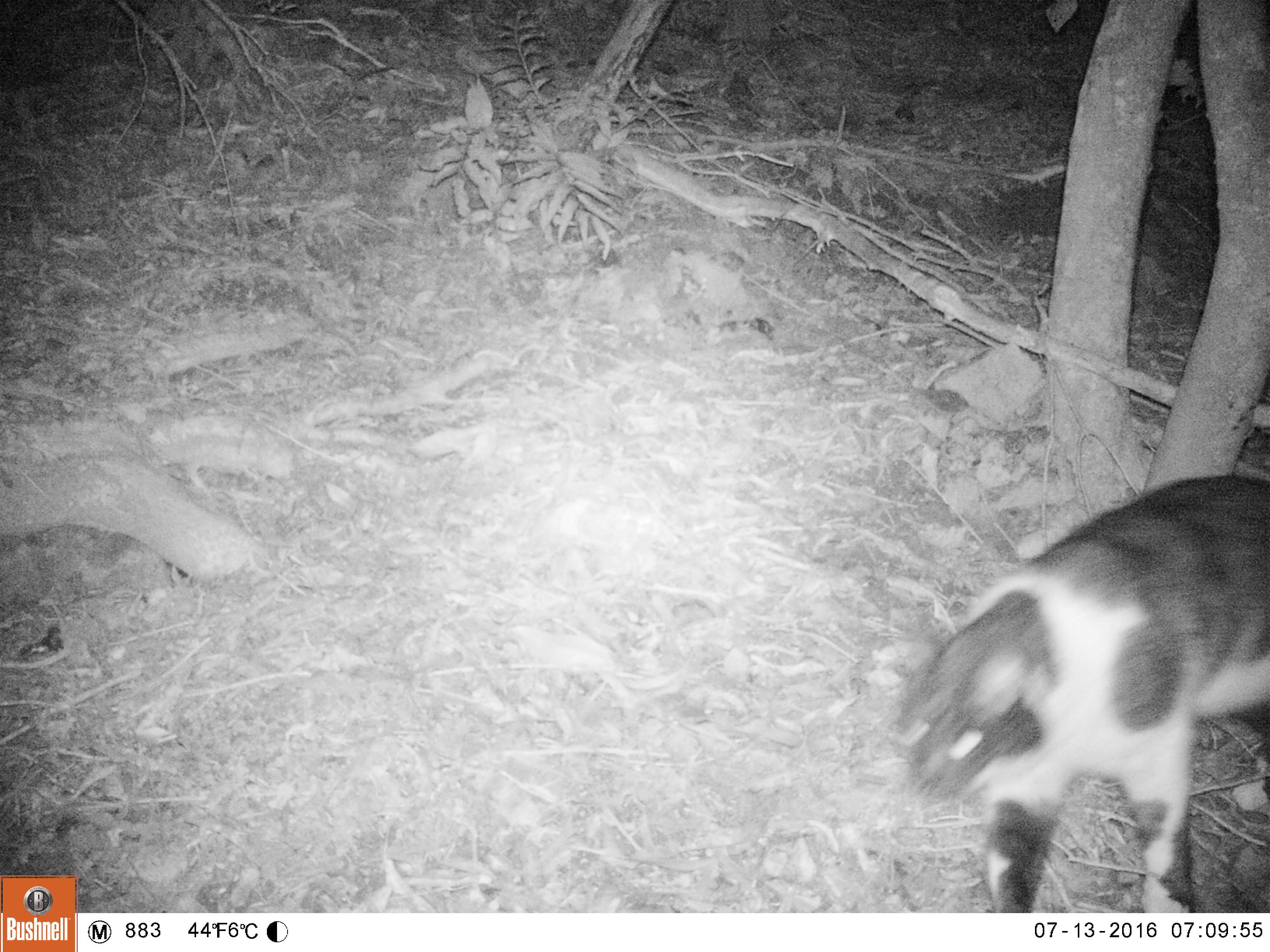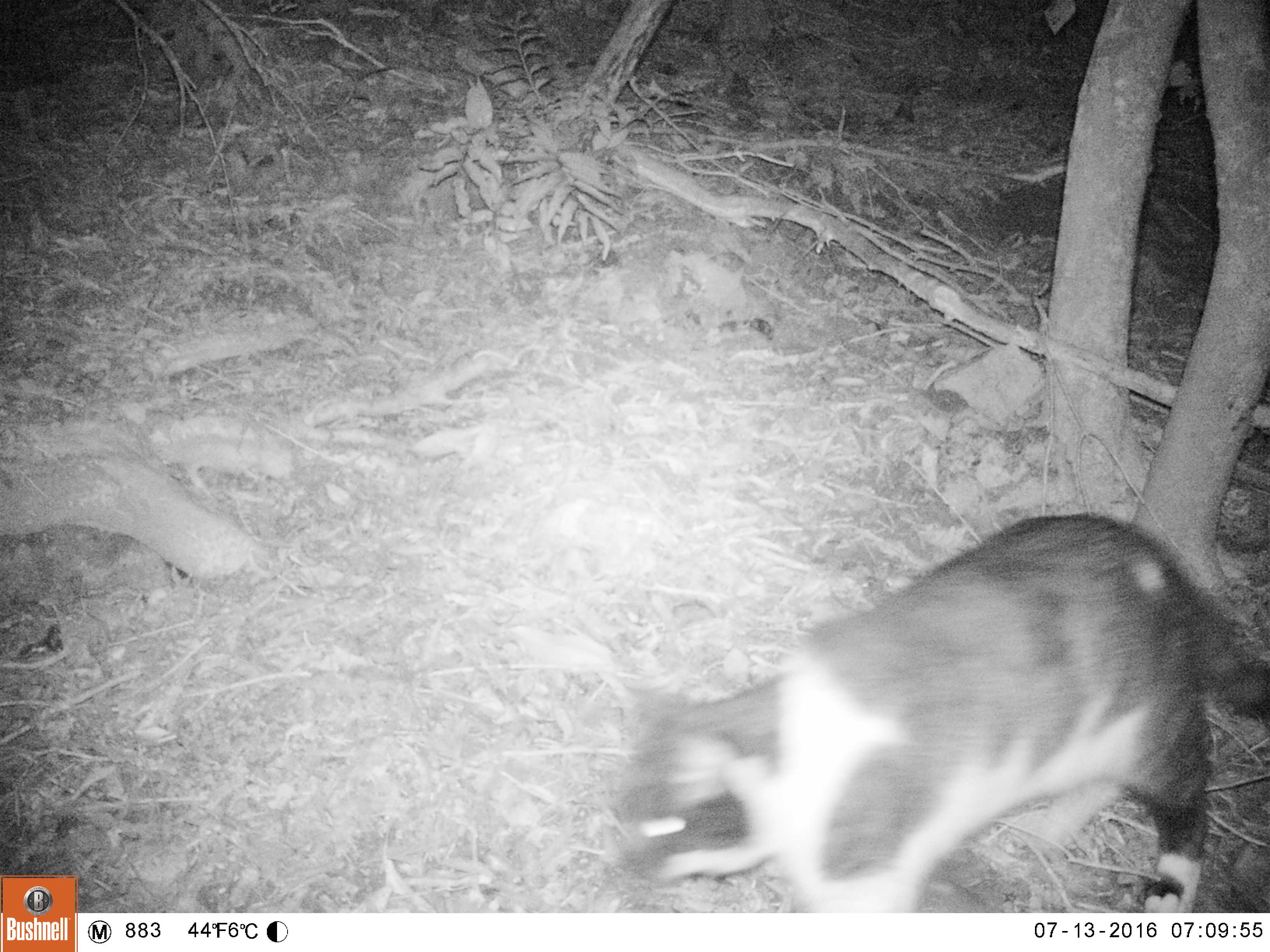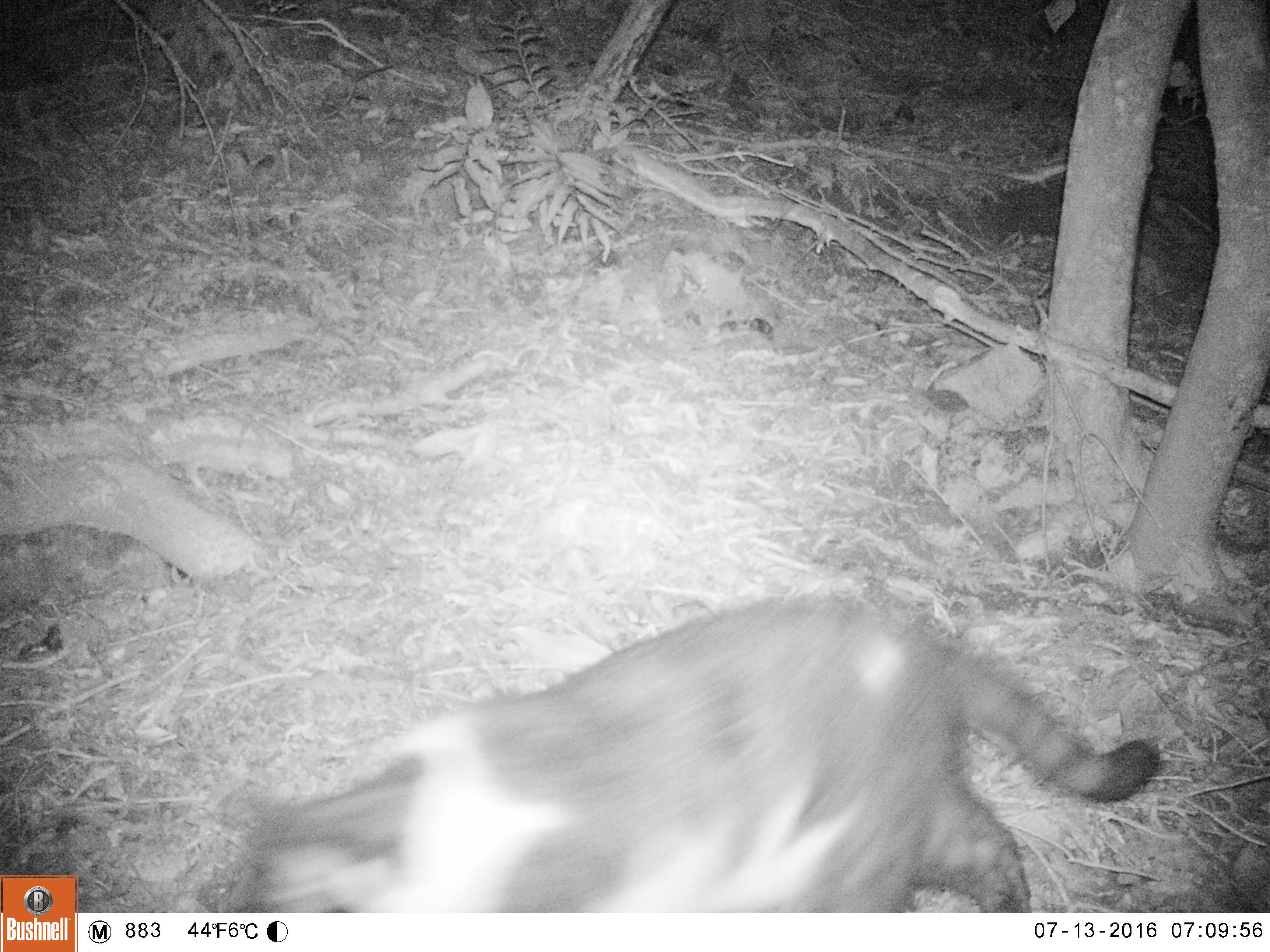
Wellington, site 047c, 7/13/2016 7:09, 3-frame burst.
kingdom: Animalia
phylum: Chordata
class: Mammalia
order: Carnivora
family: Felidae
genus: Felis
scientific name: Felis catus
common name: cat